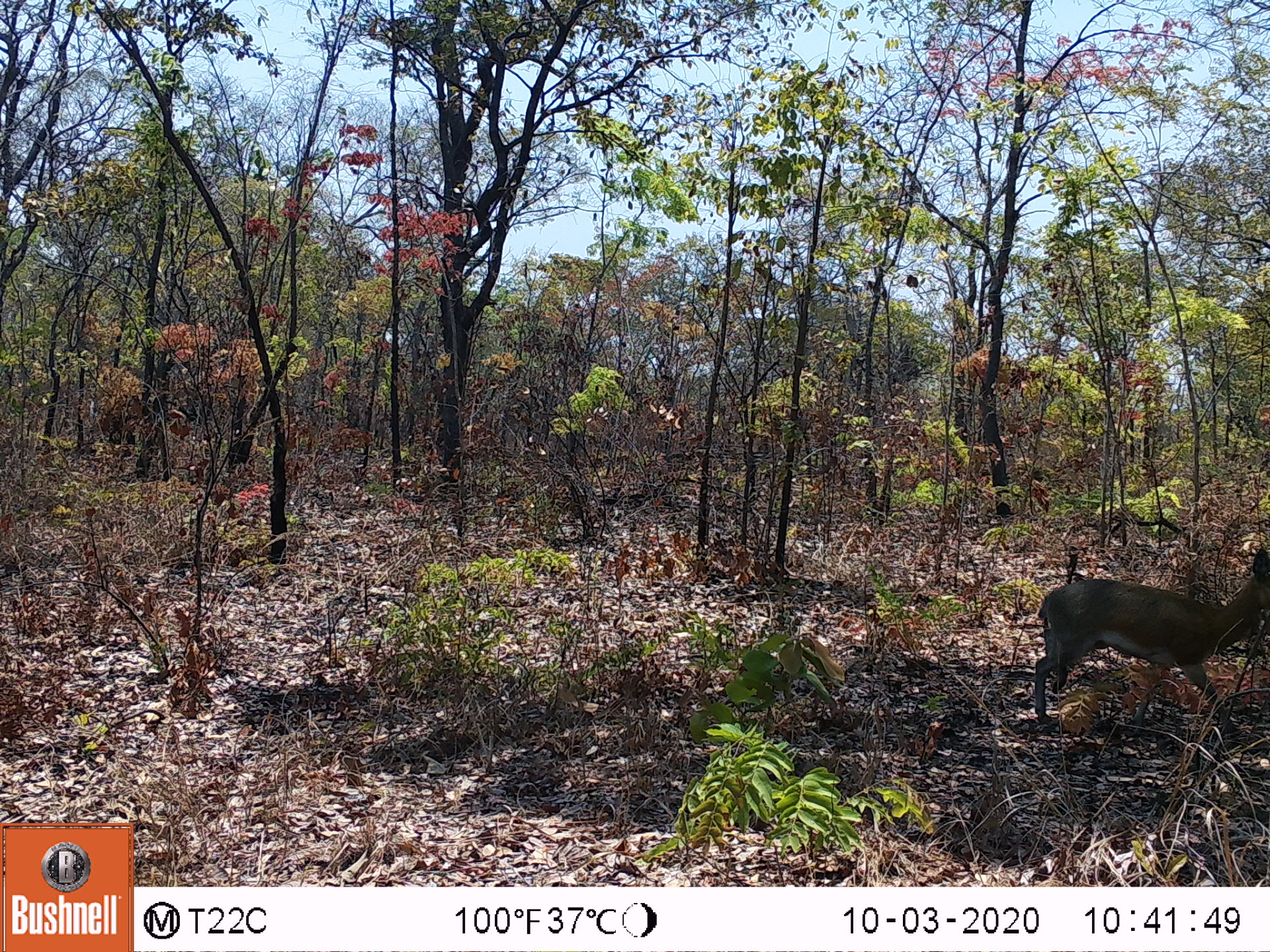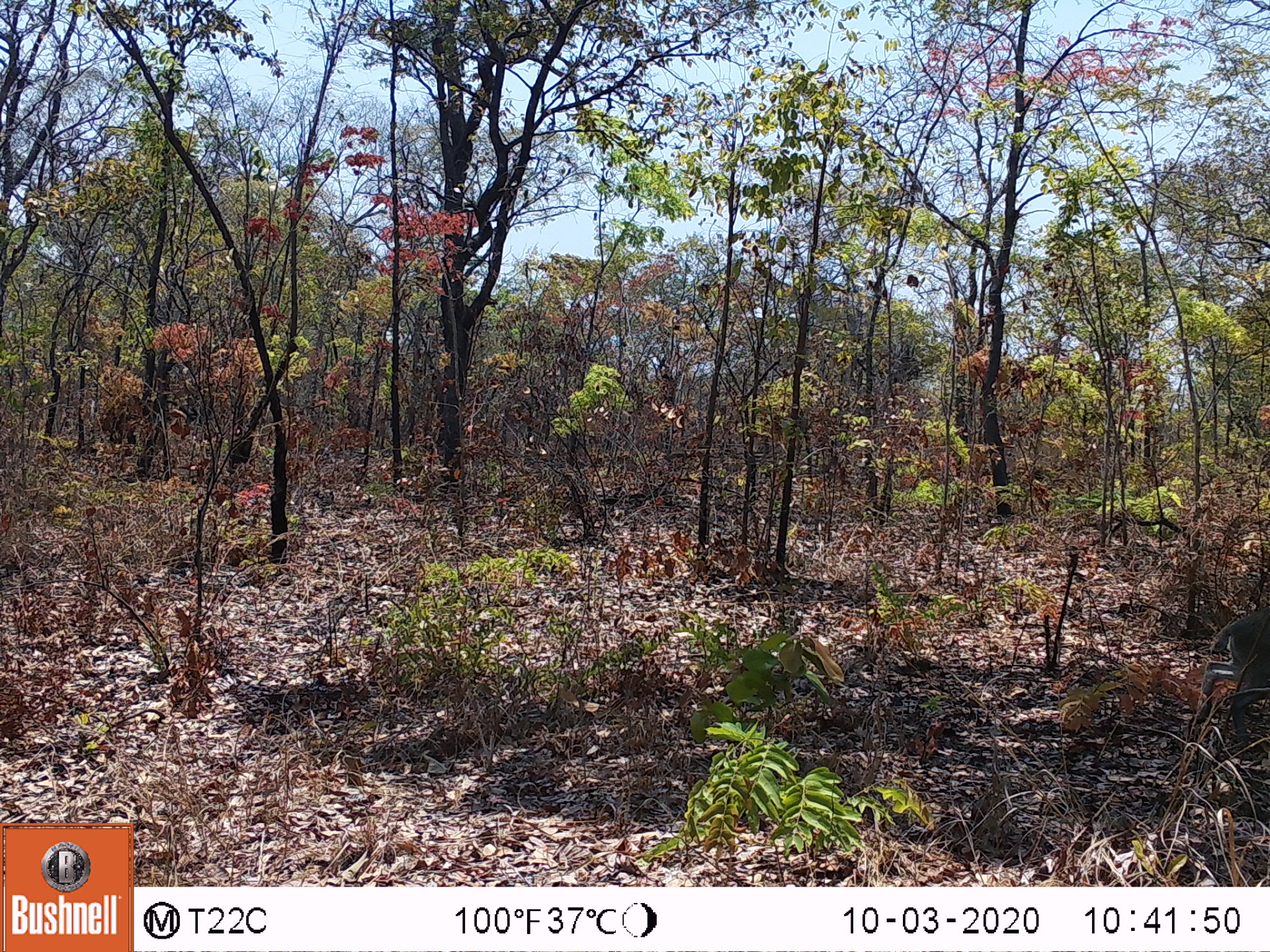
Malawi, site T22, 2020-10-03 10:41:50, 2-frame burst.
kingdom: Animalia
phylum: Chordata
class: Mammalia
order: Artiodactyla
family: Bovidae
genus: Sylvicapra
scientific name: Sylvicapra grimmia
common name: common duiker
Common duiker (Sylvicapra grimmia), count 1.